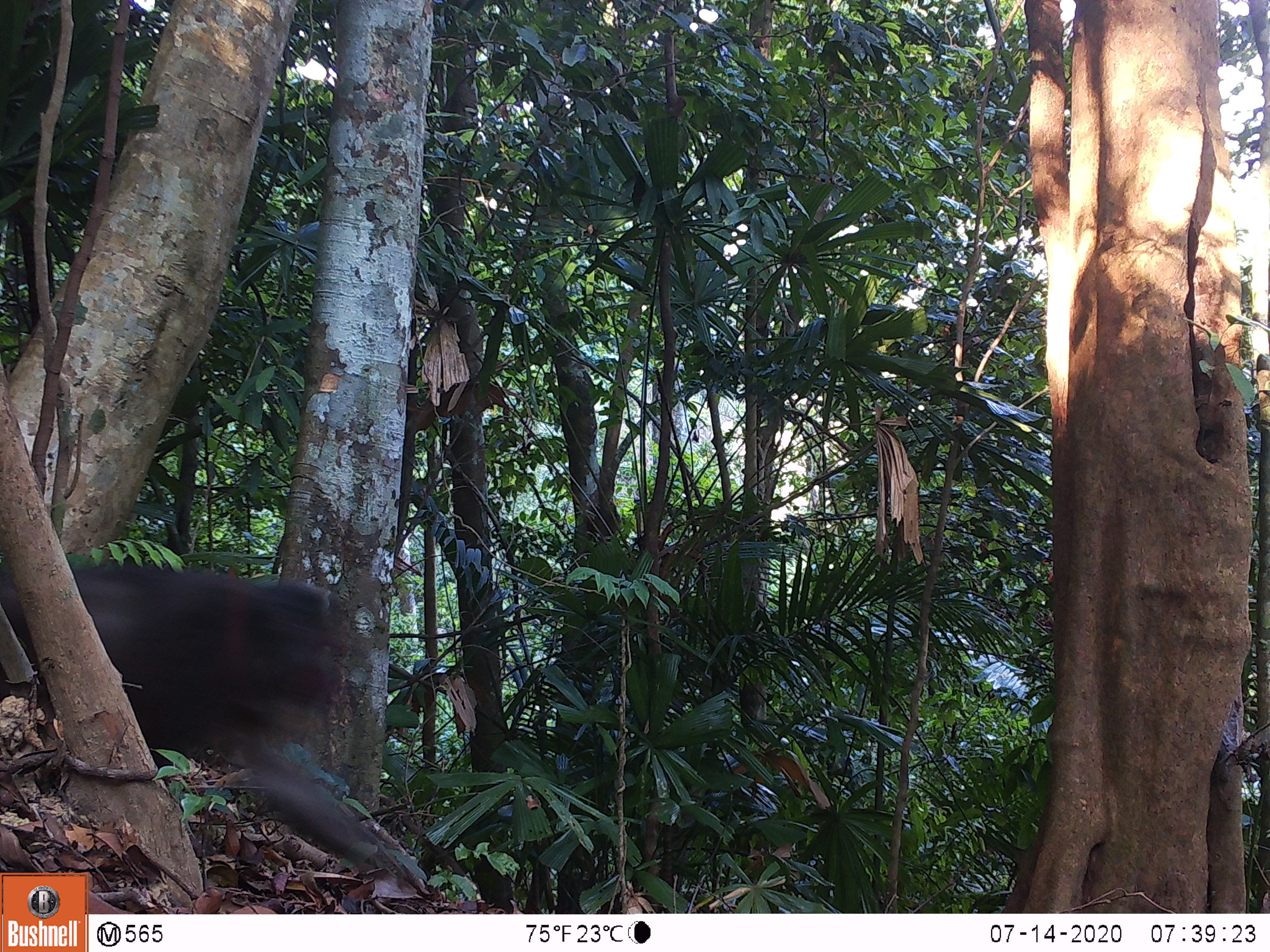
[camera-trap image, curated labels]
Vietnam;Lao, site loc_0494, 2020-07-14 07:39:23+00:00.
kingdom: Animalia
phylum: Chordata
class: Mammalia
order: Primates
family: Cercopithecidae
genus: Macaca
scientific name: Macaca arctoides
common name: stump-tailed macaque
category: stump tailed macaque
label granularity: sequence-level